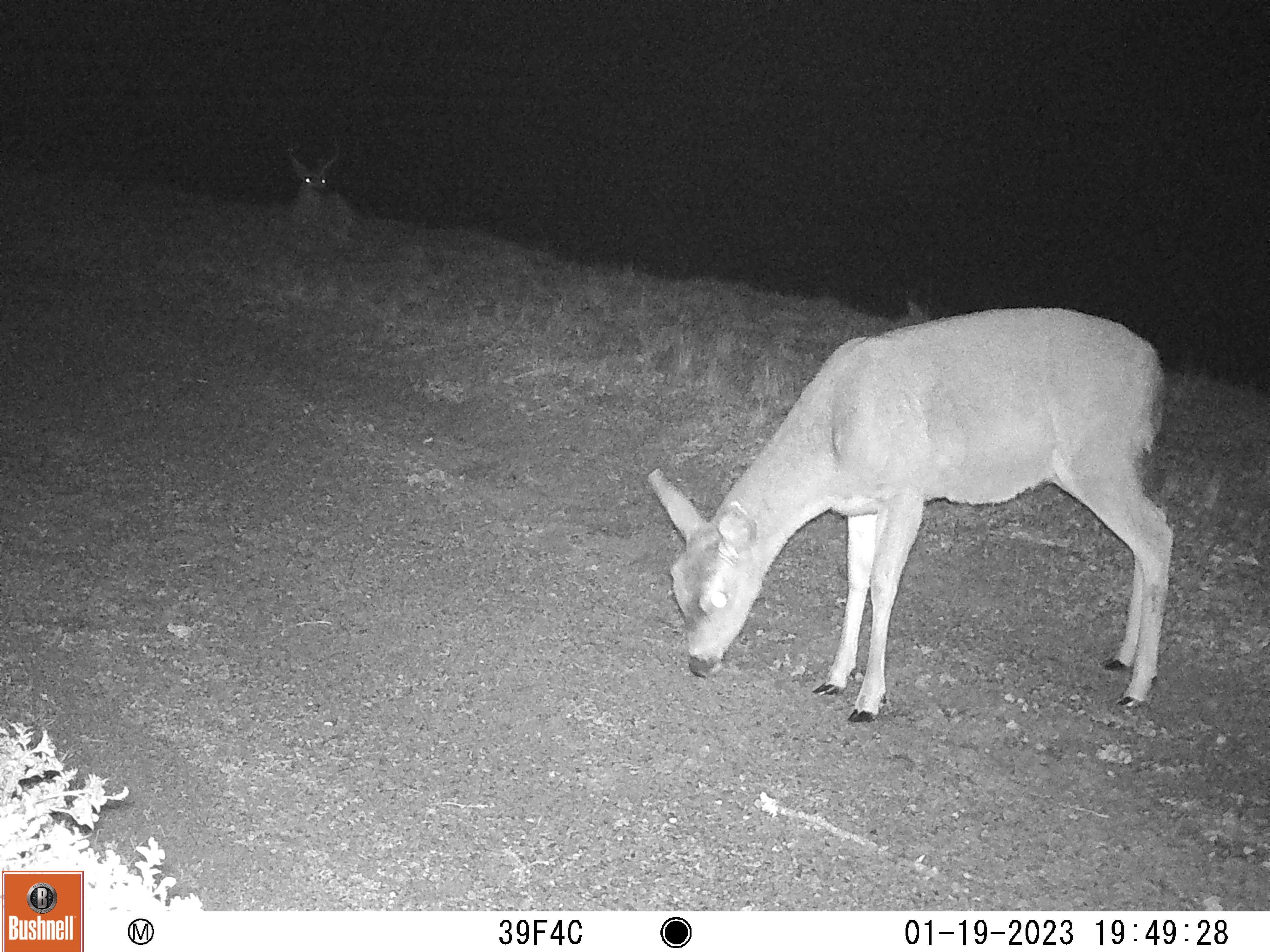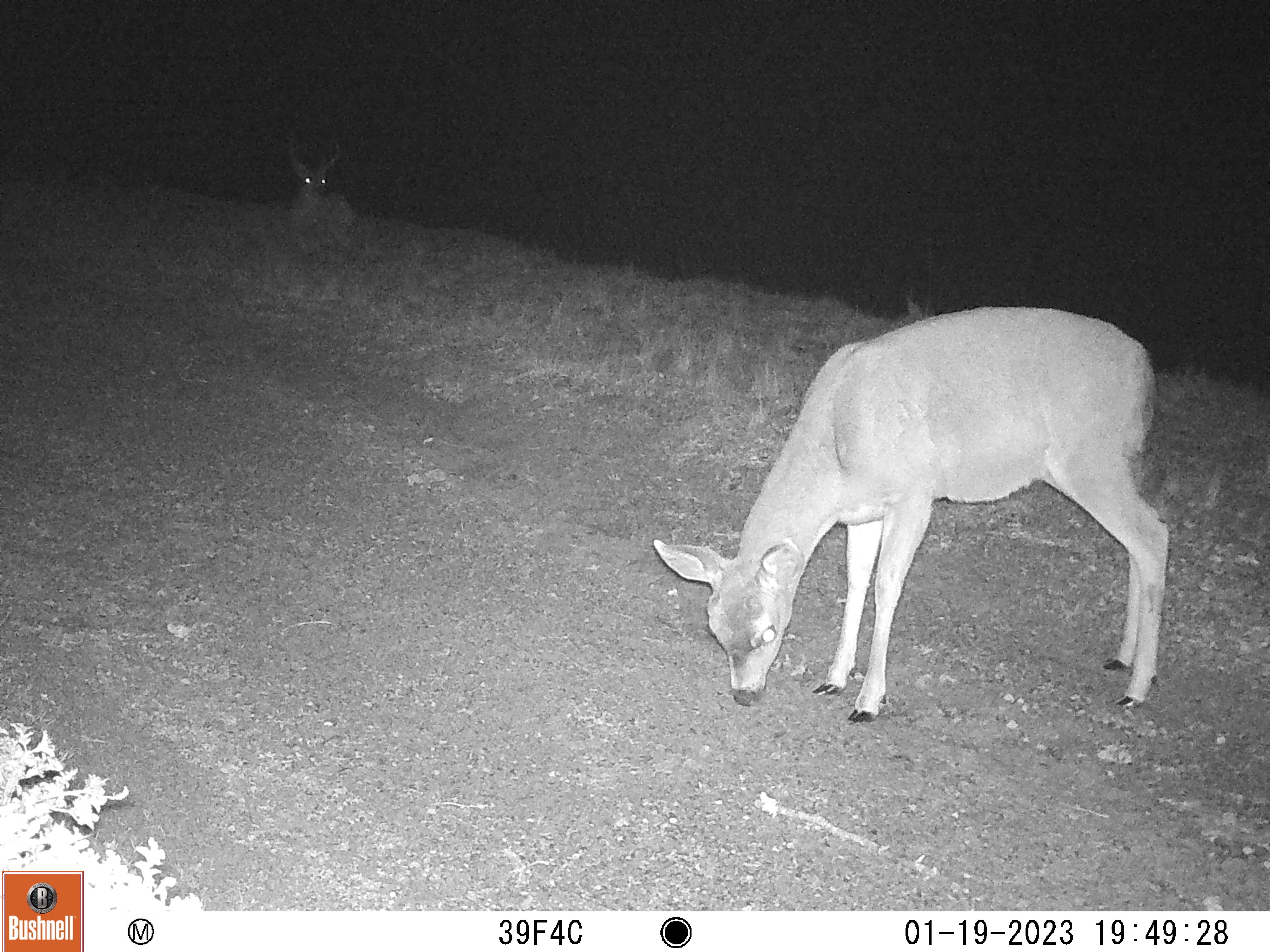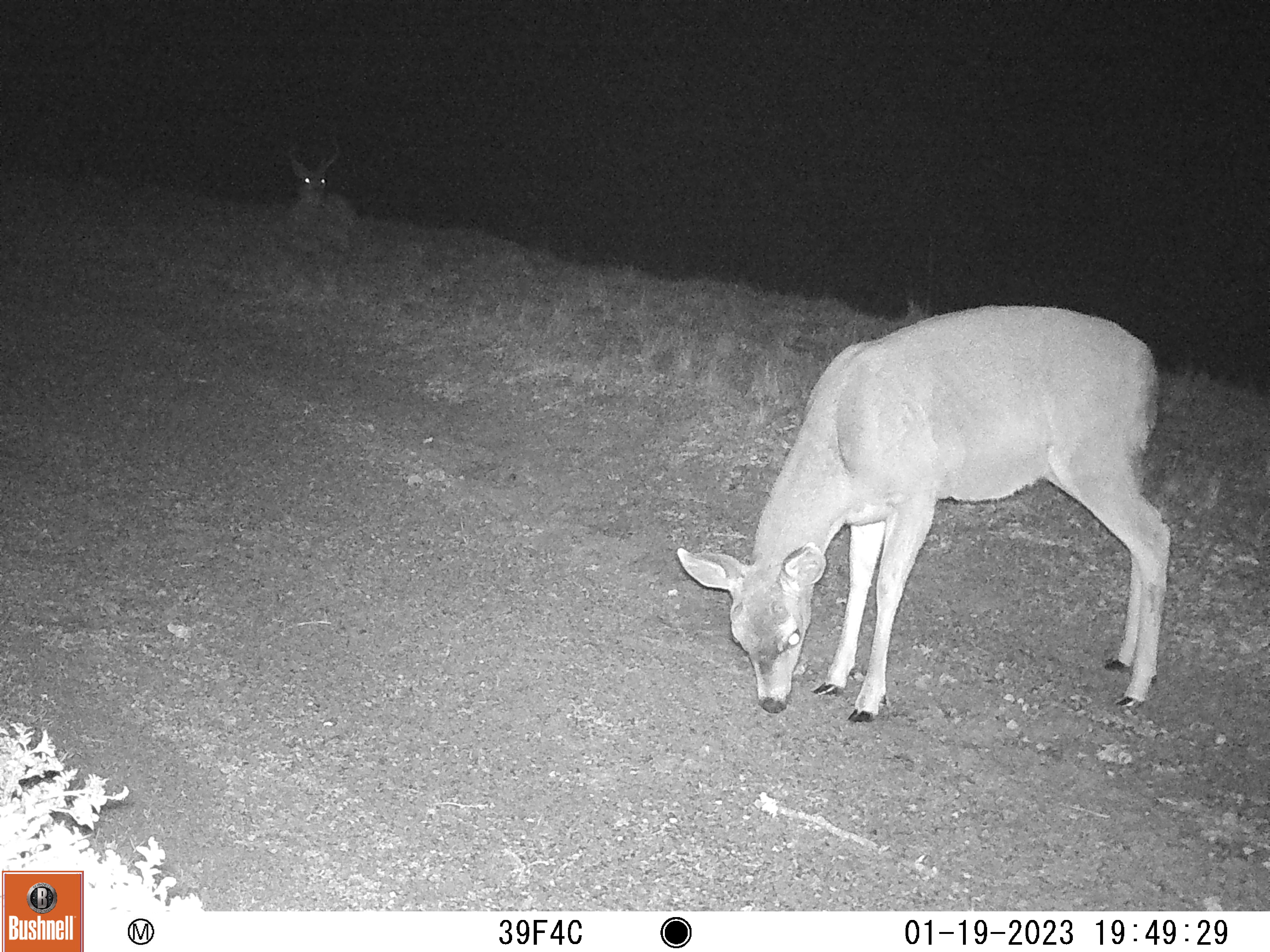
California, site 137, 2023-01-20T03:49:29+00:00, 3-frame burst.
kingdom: Animalia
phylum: Chordata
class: Mammalia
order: Artiodactyla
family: Cervidae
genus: Odocoileus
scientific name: Odocoileus hemionus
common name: mule deer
Mule deer (Odocoileus hemionus).